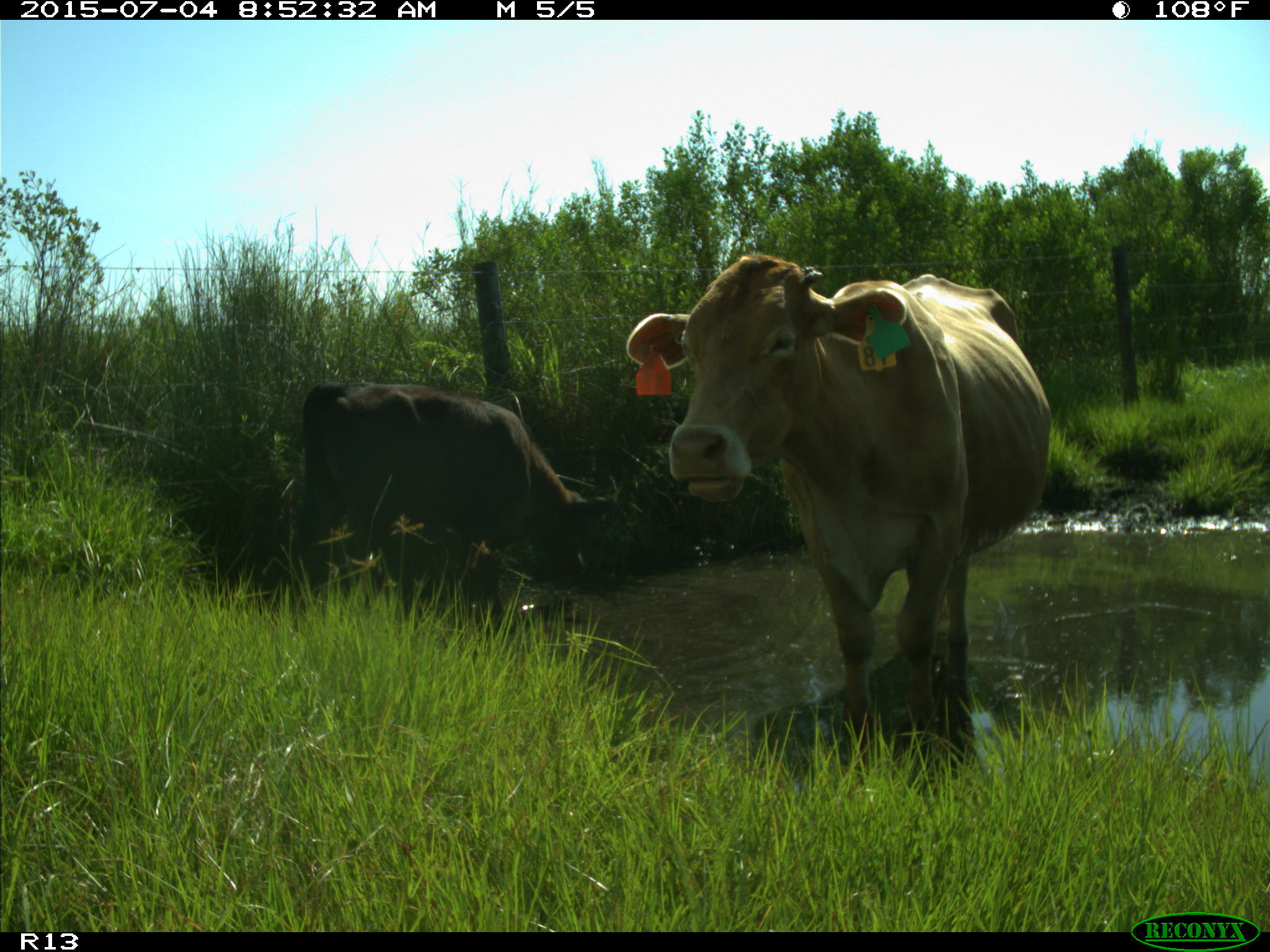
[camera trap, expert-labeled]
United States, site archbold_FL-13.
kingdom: Animalia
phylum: Chordata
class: Mammalia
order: Artiodactyla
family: Bovidae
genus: Bos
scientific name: Bos taurus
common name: domestic cow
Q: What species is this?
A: Bos taurus (domestic cow).